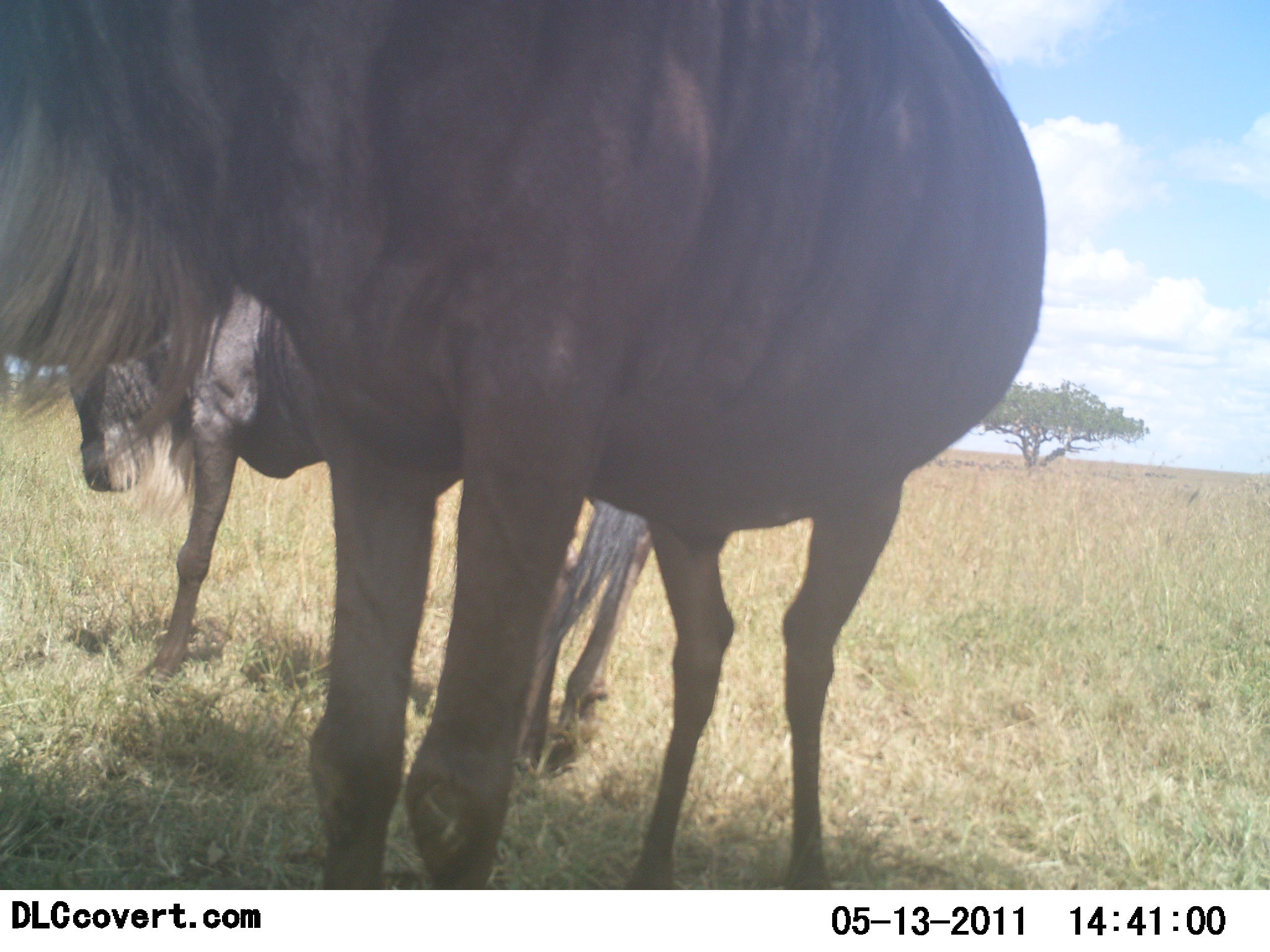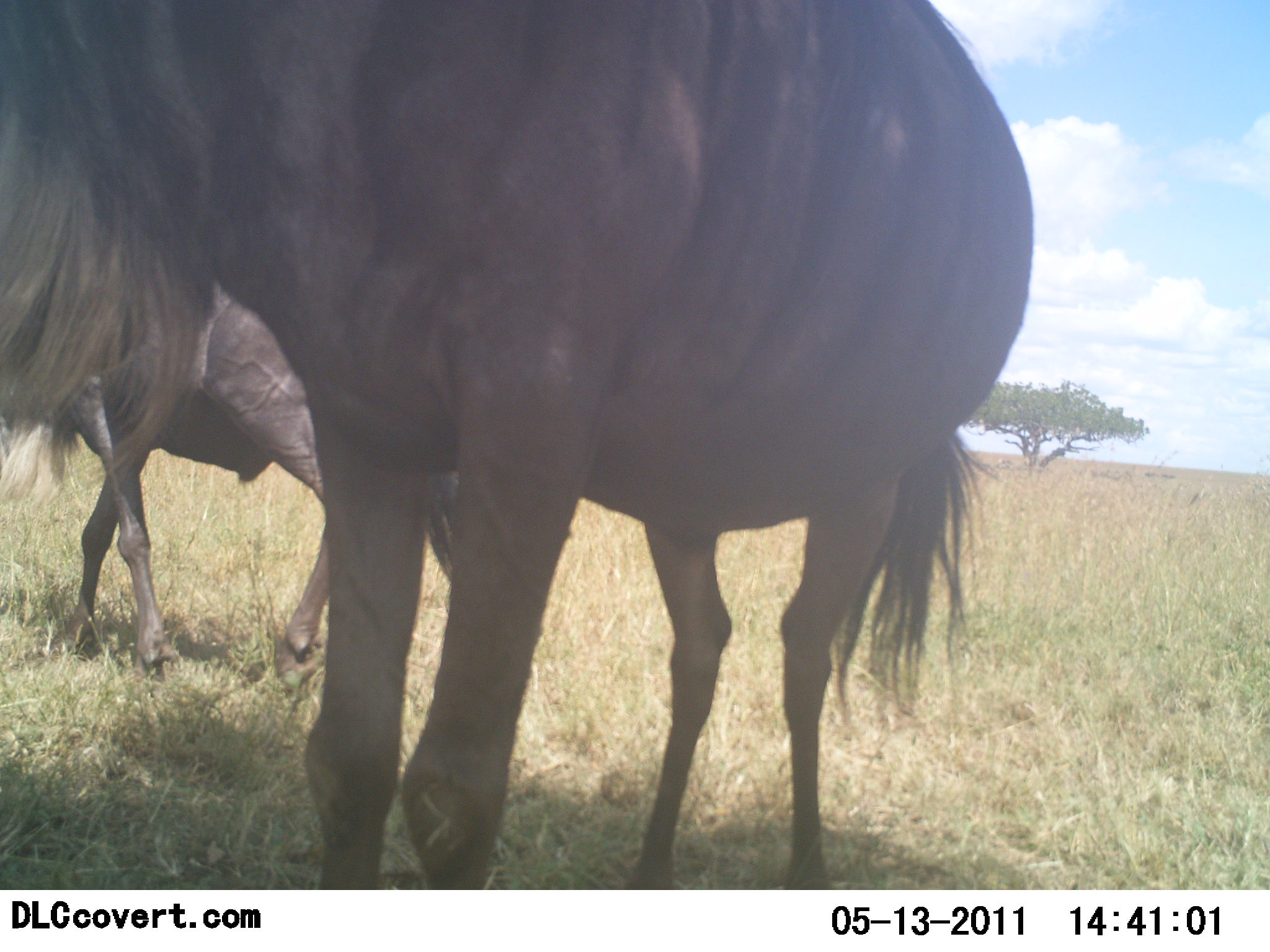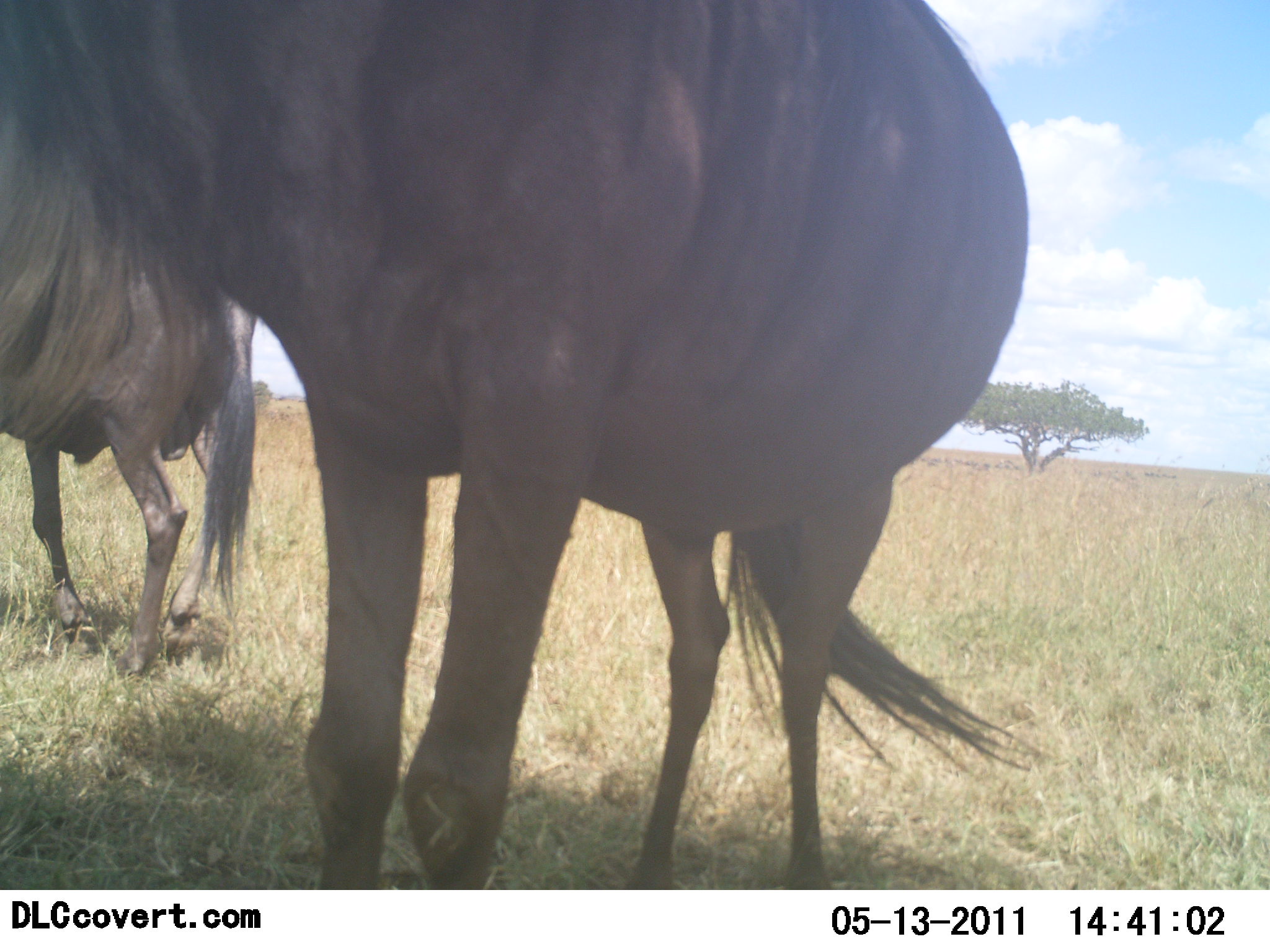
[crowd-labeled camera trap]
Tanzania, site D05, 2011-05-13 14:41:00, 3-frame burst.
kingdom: Animalia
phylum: Chordata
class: Mammalia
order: Artiodactyla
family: Bovidae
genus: Connochaetes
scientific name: Connochaetes taurinus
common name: blue wildebeest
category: wildebeest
Wildebeest (blue wildebeest) (Connochaetes taurinus), count 2. Behavior (volunteer vote fractions): standing 64%, resting 0%, moving 64%, interacting 18%. Young present (vote fraction): 0%. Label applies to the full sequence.